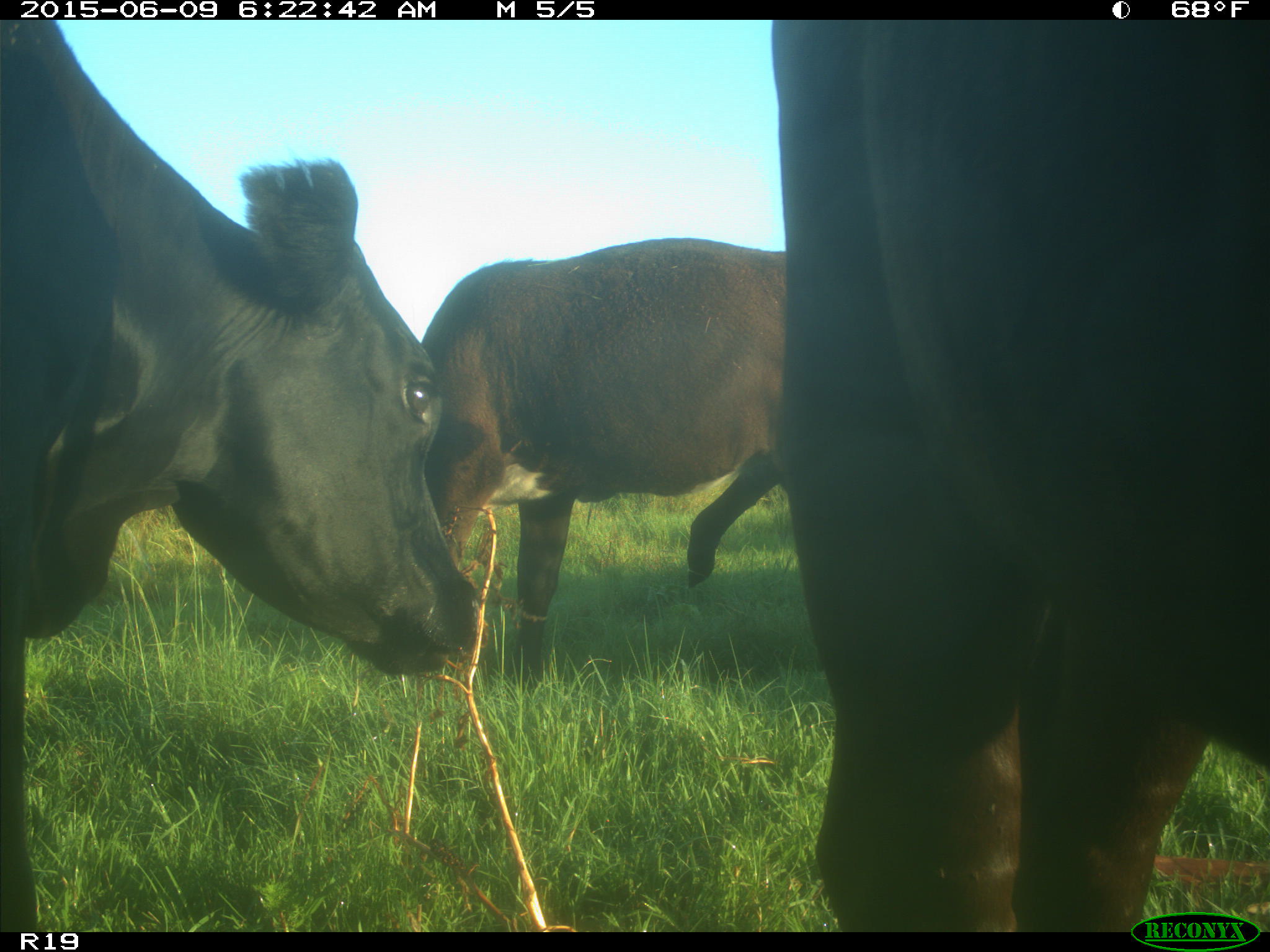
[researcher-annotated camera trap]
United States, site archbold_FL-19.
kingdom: Animalia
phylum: Chordata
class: Mammalia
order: Artiodactyla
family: Bovidae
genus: Bos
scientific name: Bos taurus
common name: domestic cow